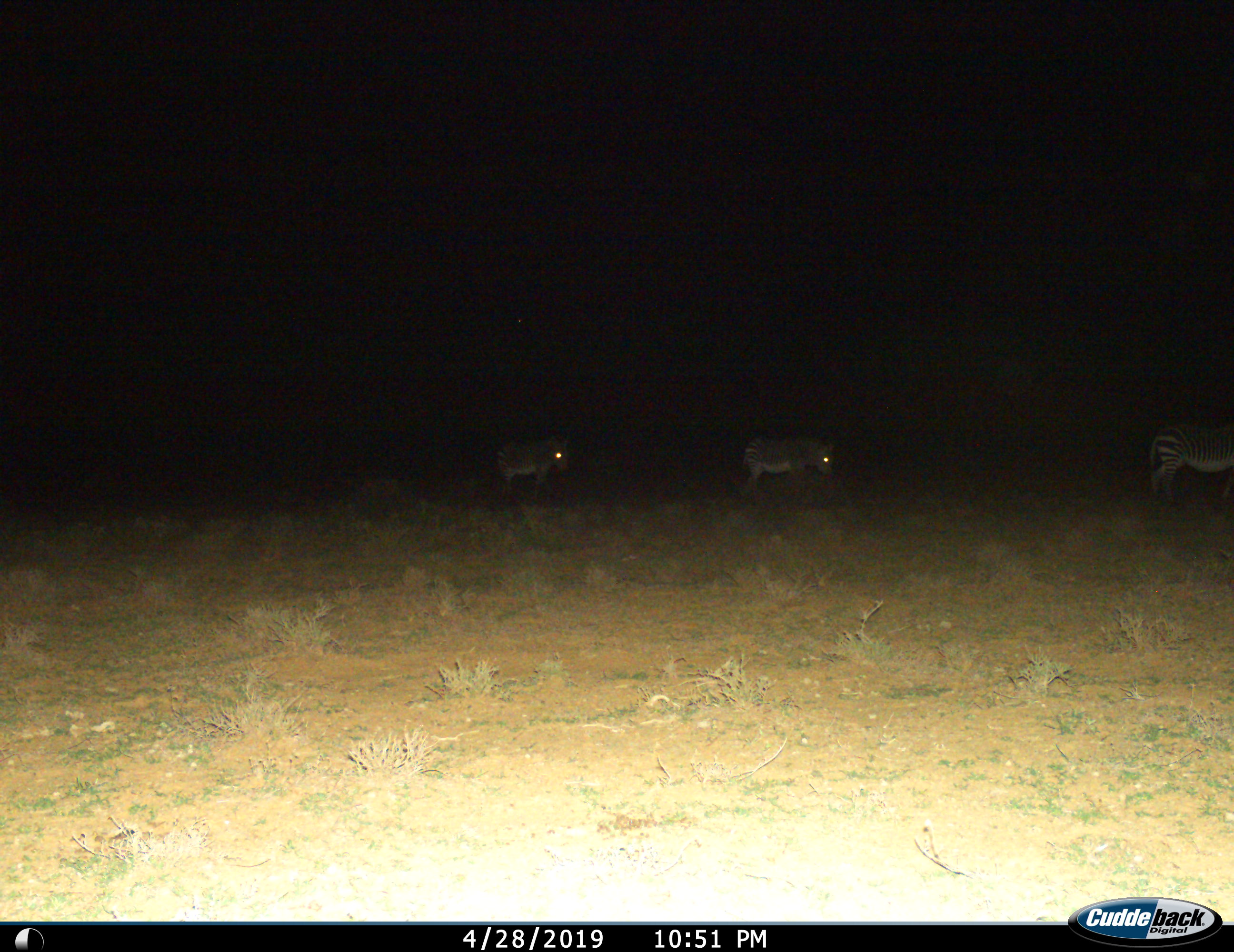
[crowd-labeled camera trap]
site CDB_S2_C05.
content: unidentified animal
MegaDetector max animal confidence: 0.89